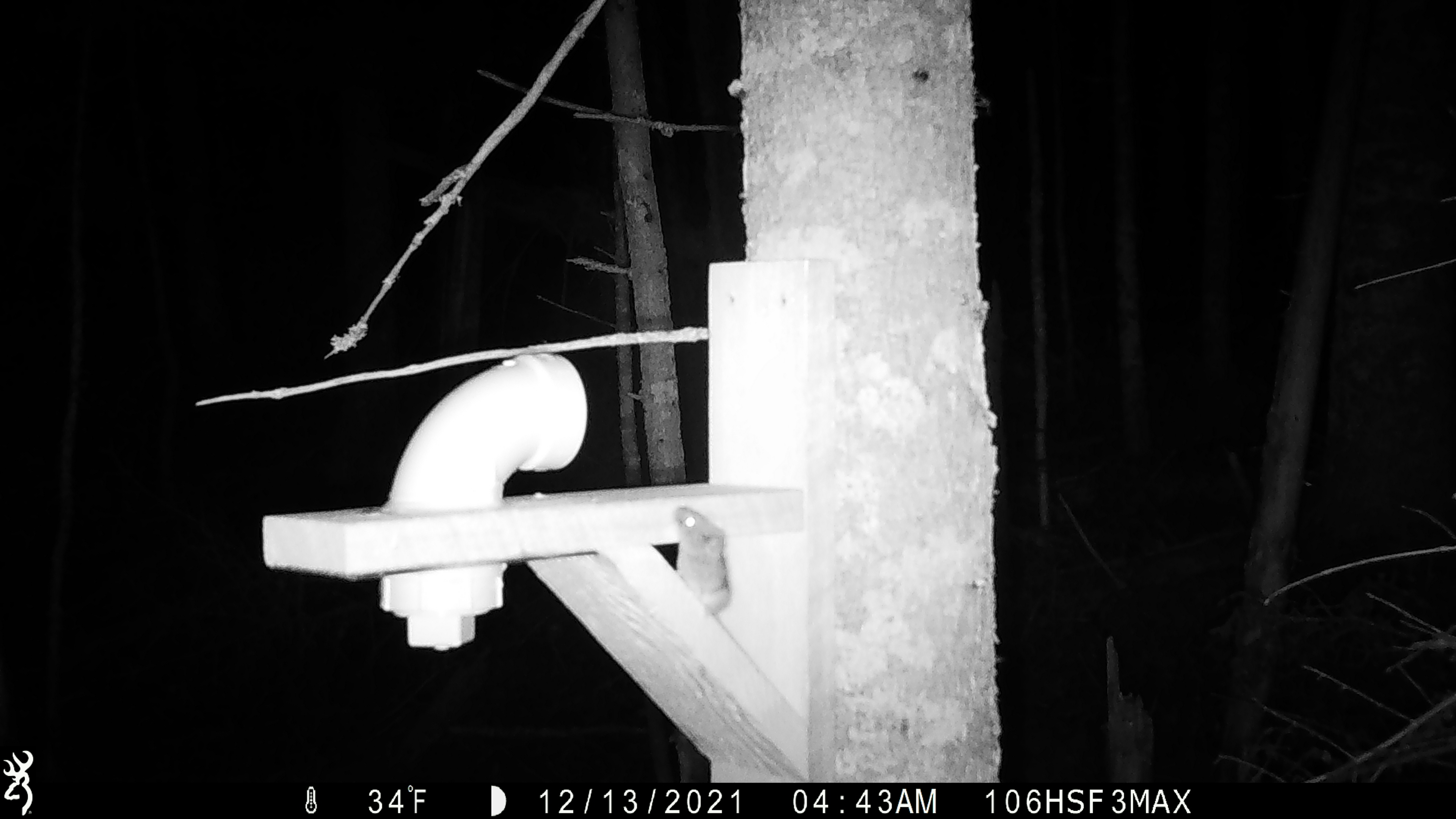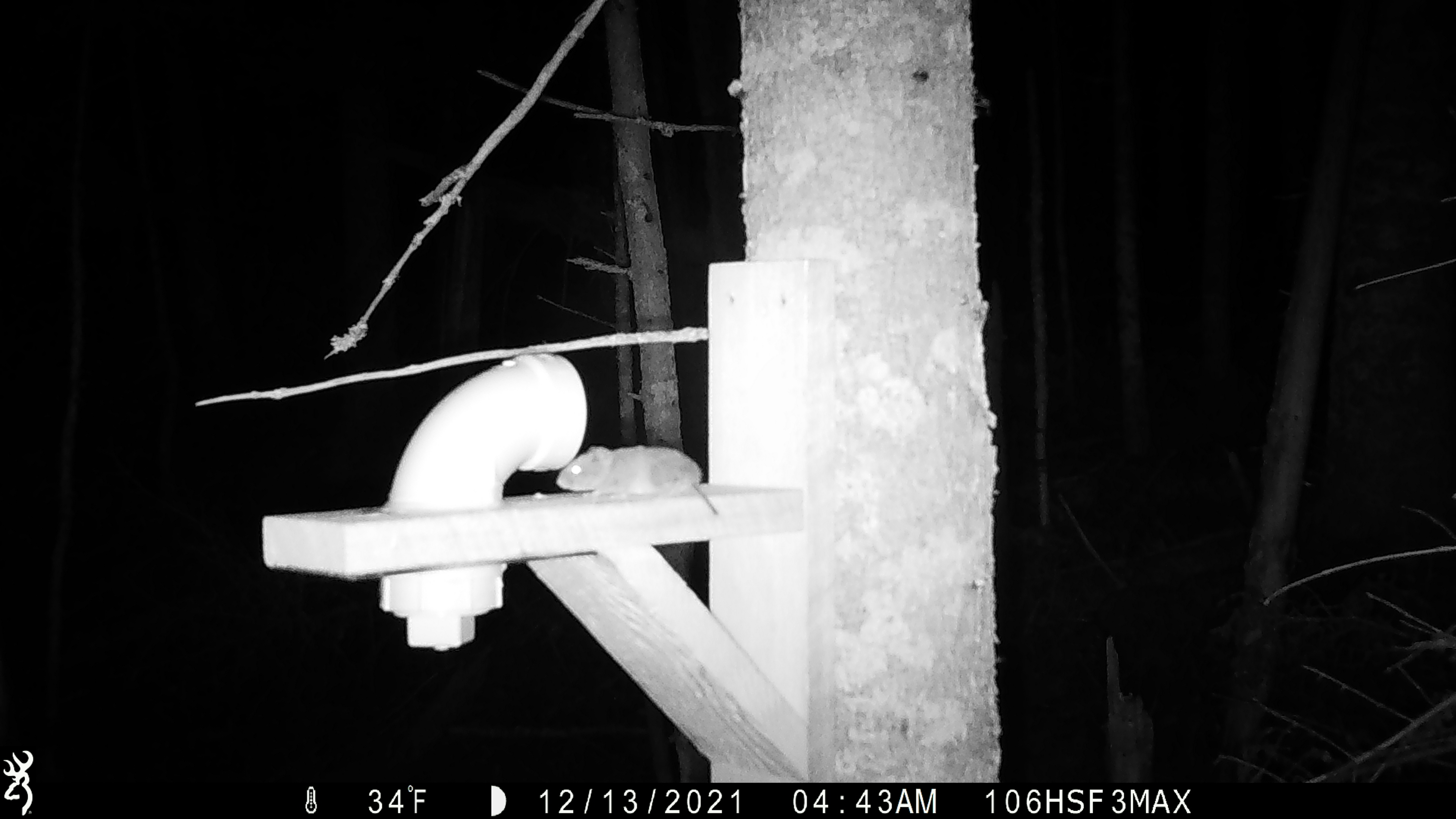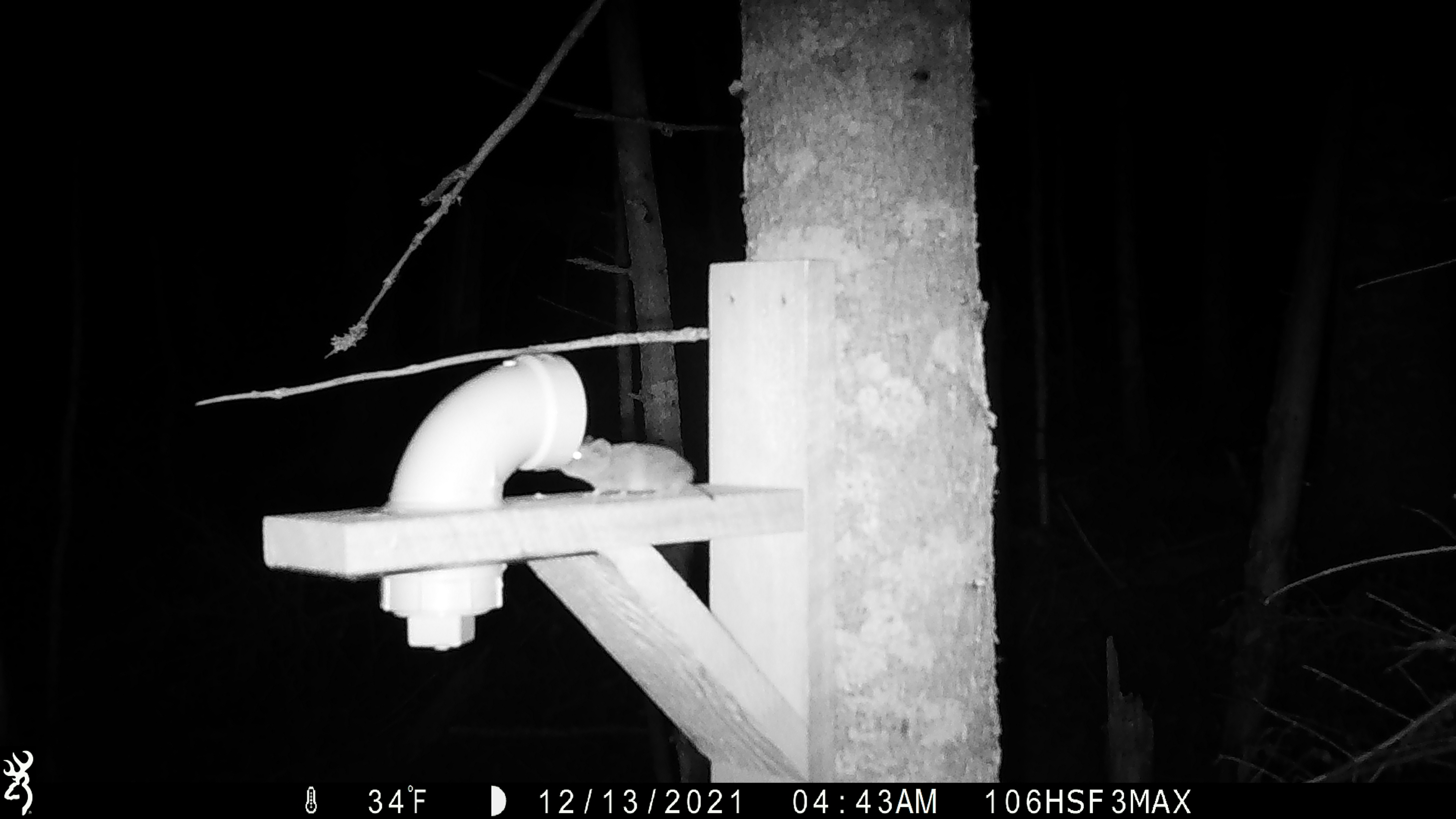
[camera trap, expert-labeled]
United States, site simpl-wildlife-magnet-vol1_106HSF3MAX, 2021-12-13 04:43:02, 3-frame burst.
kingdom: Animalia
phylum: Chordata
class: Mammalia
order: Rodentia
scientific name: Rodentia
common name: mouse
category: mouse sp.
Mouse sp. (mouse) (Rodentia).